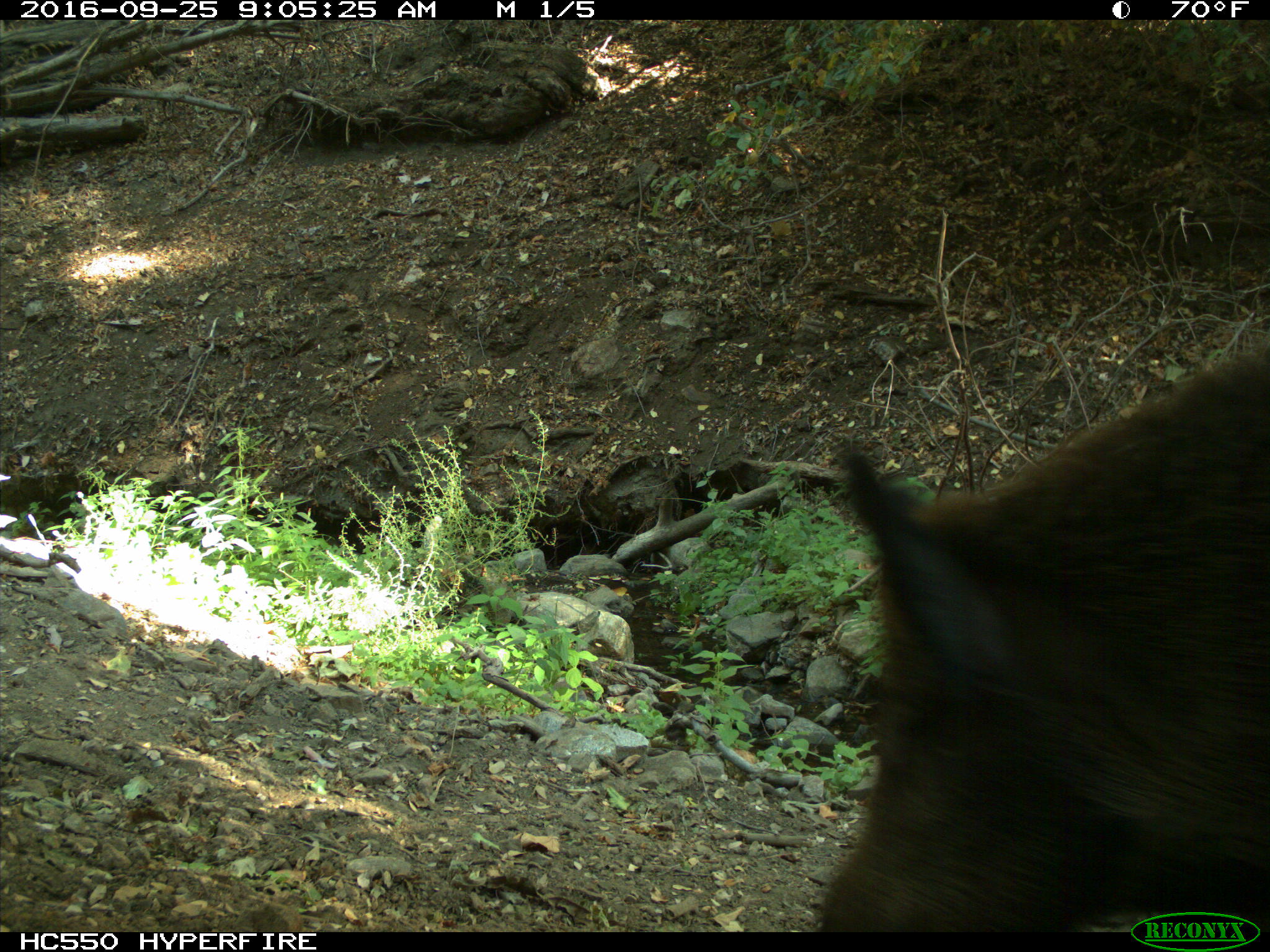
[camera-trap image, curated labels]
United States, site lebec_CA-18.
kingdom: Animalia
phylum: Chordata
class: Mammalia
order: Artiodactyla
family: Suidae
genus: Sus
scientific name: Sus scrofa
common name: wild boar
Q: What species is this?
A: Sus scrofa (wild boar).